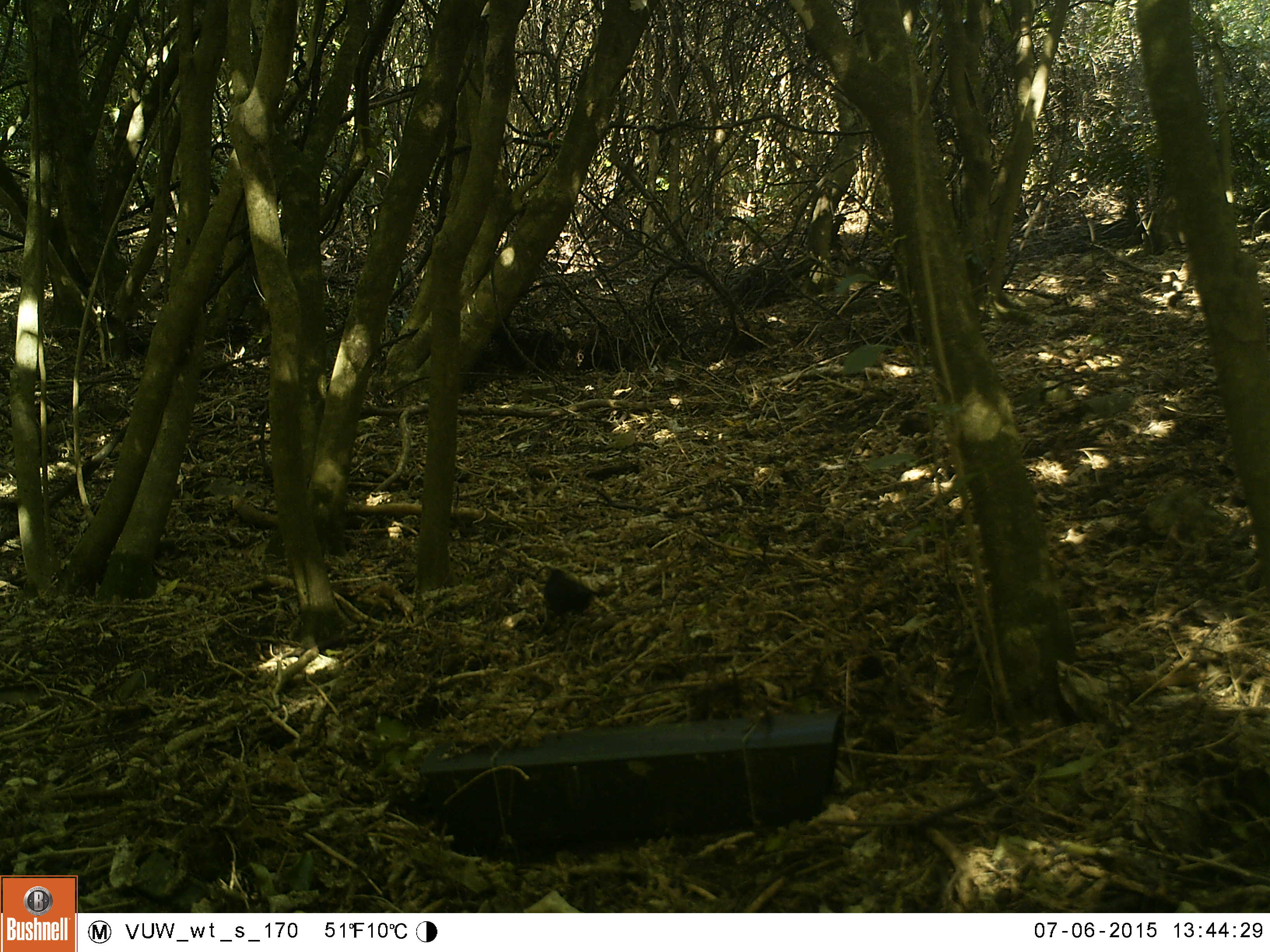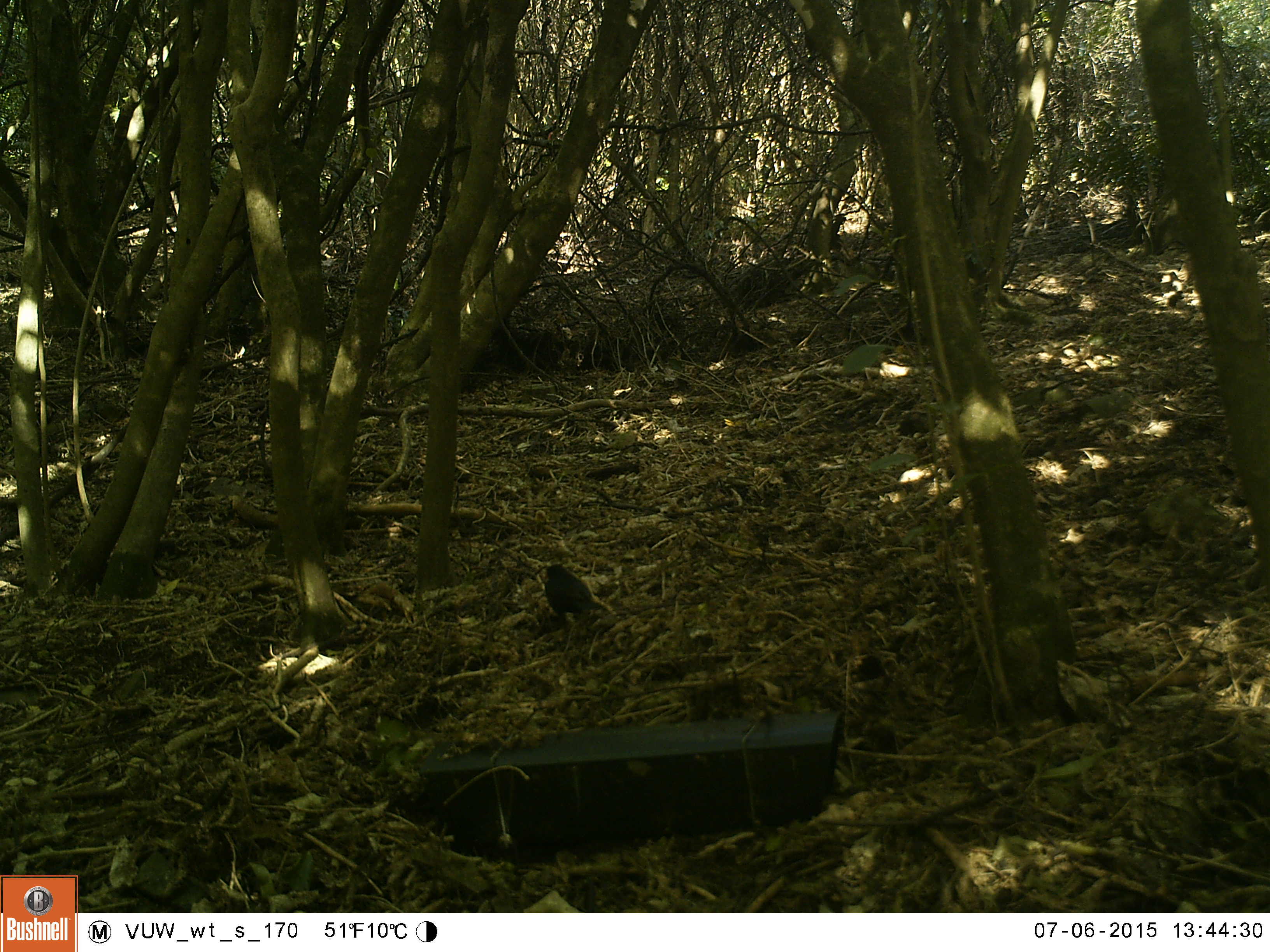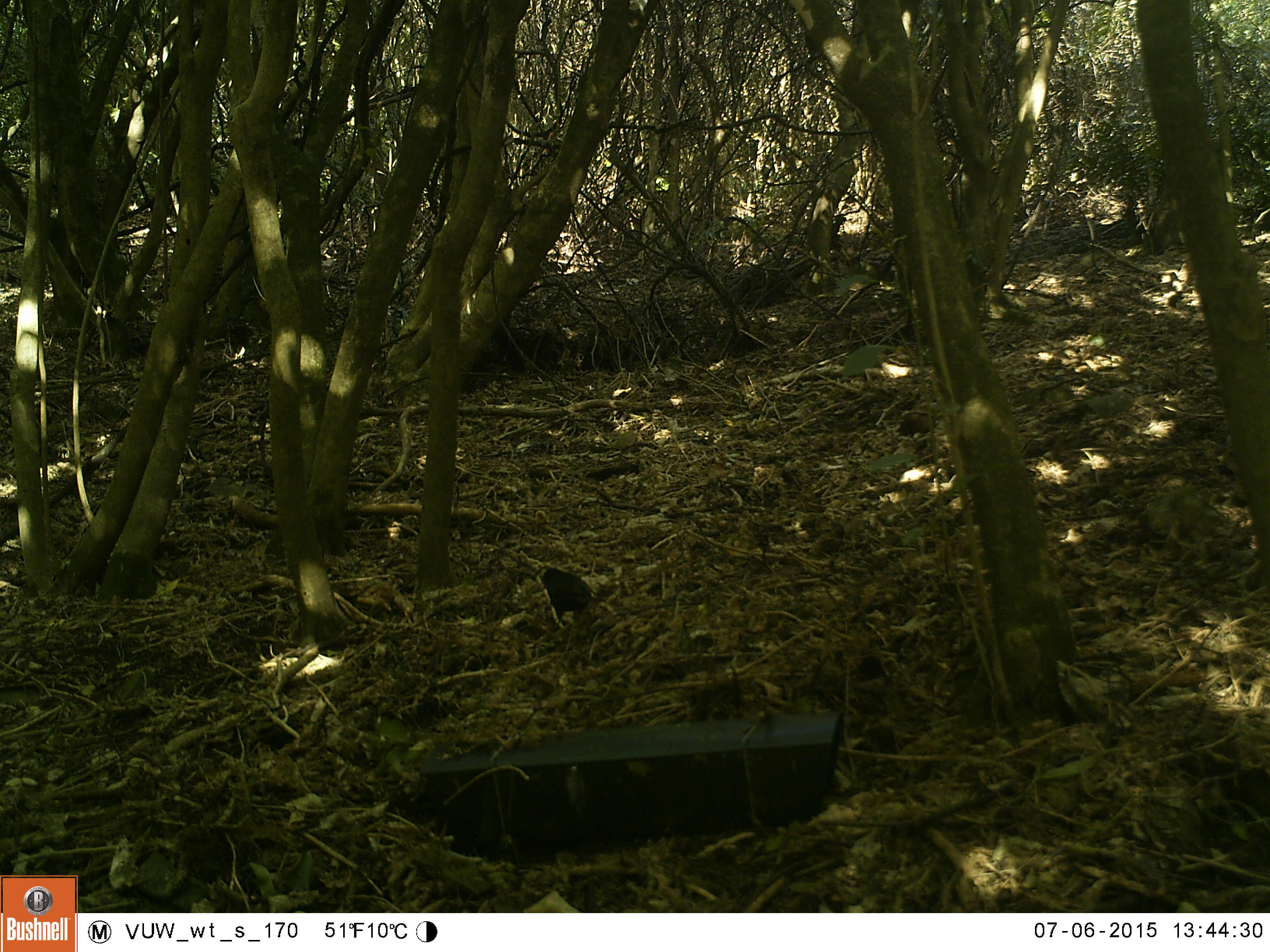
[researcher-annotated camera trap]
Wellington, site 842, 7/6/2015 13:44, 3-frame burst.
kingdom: Animalia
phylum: Chordata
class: Aves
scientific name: Aves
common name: bird